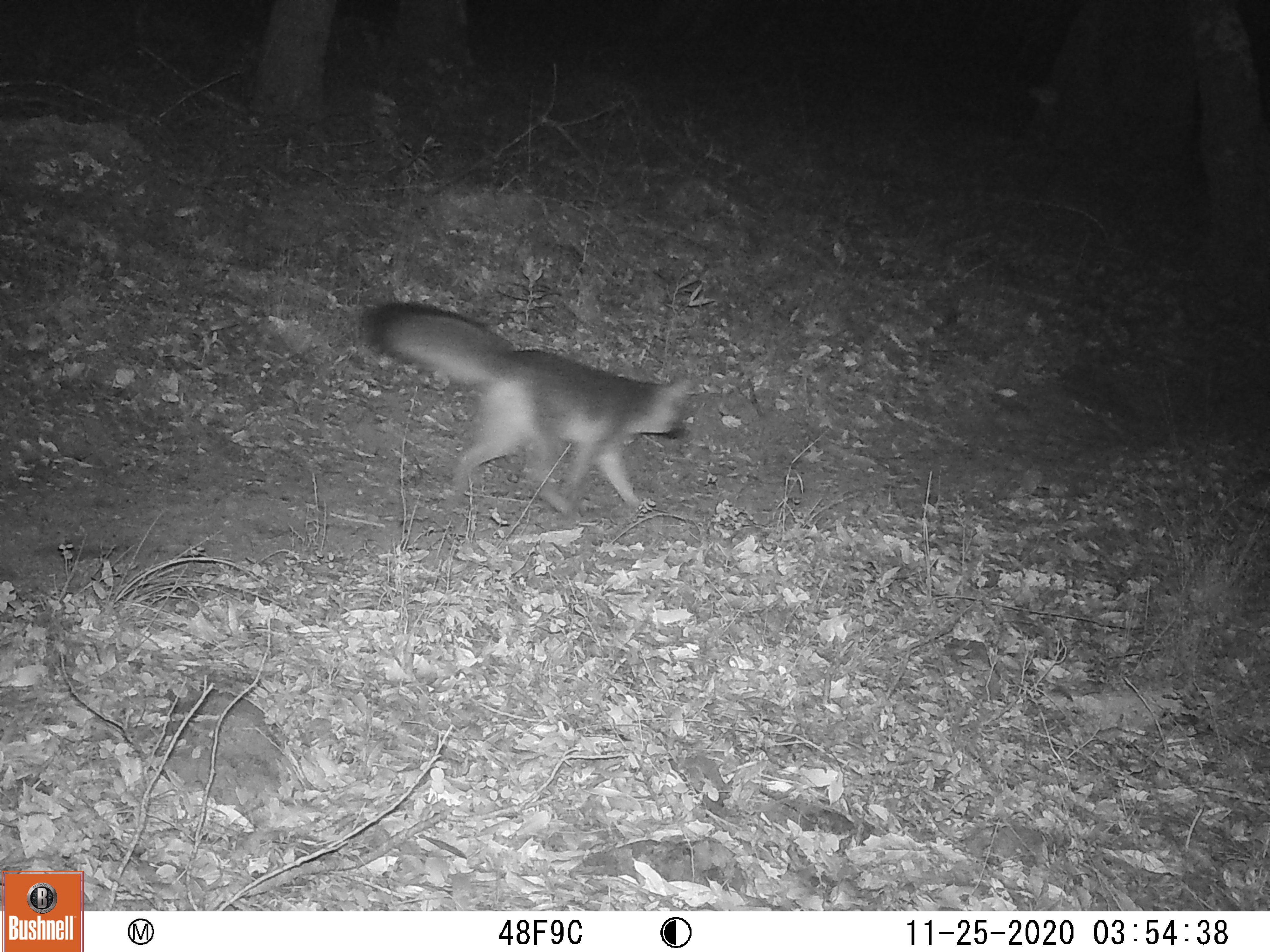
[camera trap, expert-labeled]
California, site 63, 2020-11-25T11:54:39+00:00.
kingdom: Animalia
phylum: Chordata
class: Mammalia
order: Carnivora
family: Canidae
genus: Urocyon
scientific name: Urocyon cinereoargenteus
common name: gray fox